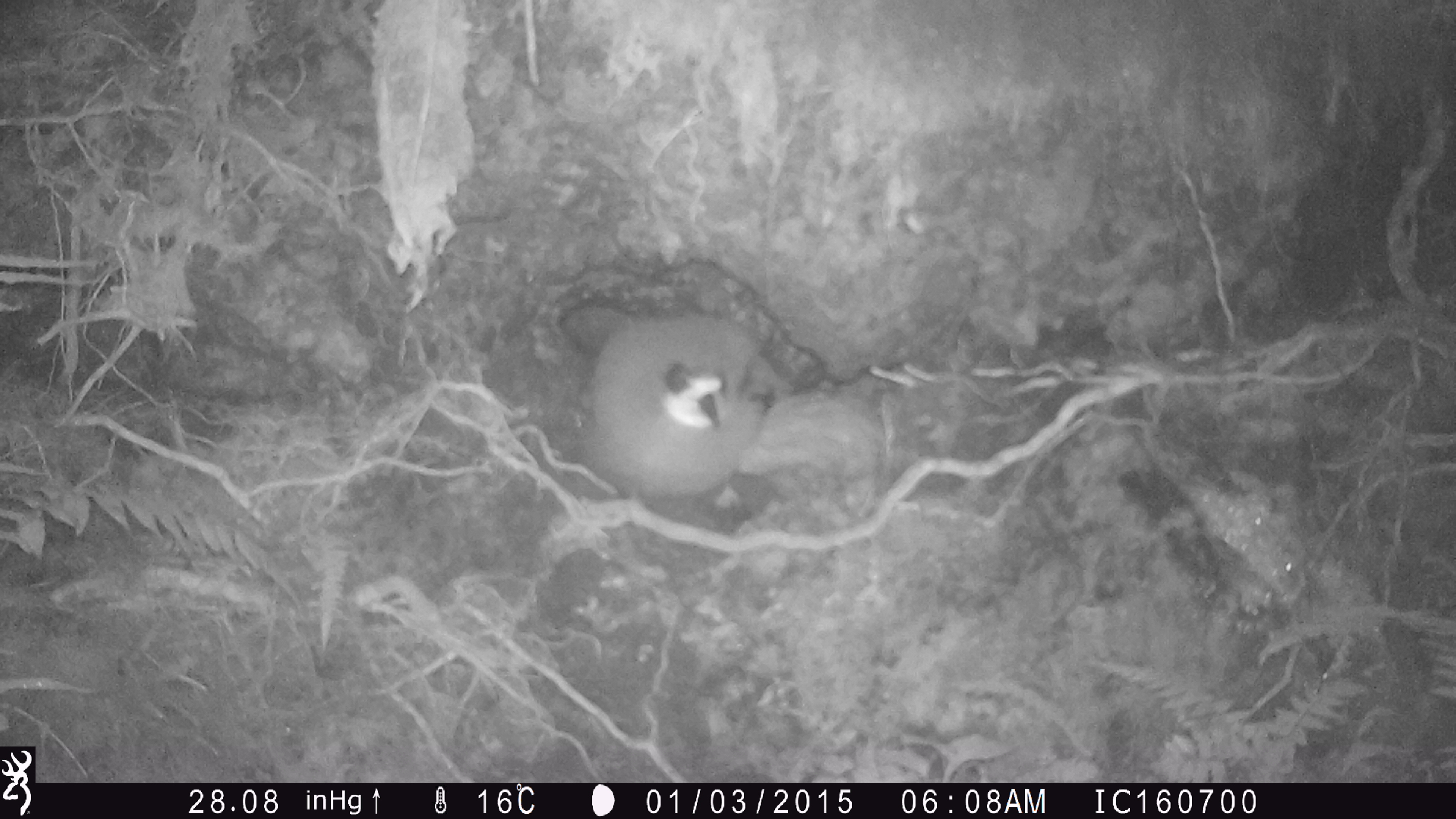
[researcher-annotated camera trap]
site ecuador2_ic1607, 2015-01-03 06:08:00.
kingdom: Animalia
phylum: Chordata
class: Aves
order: Procellariiformes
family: Procellariidae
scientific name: Procellariidae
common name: petrel chick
Petrel chick (Procellariidae).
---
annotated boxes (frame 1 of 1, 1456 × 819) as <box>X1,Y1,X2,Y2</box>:
petrel chick: <box>572,309,778,509</box>